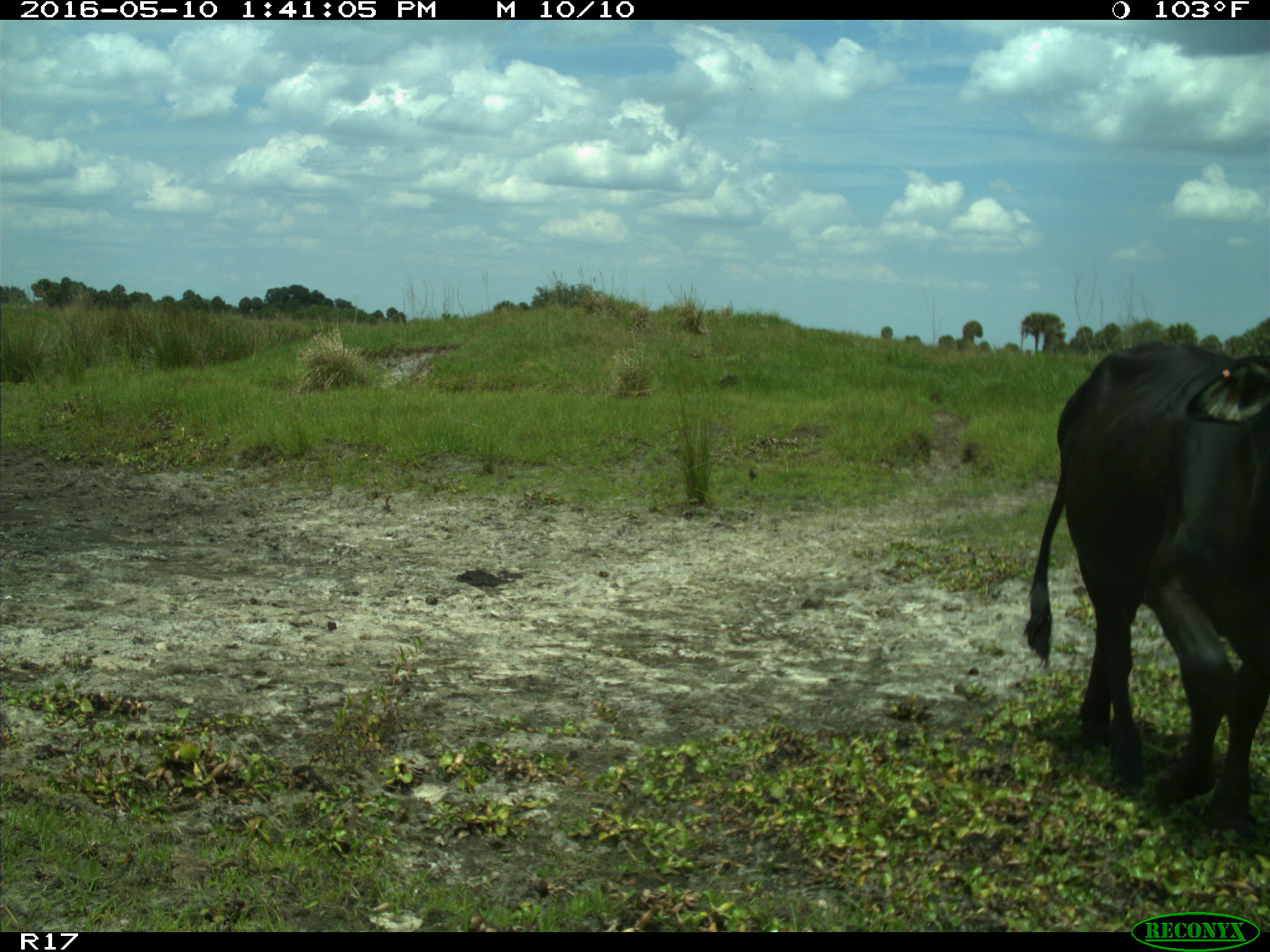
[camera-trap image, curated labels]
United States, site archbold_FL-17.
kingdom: Animalia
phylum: Chordata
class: Mammalia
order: Artiodactyla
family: Bovidae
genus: Bos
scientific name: Bos taurus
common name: domestic cow